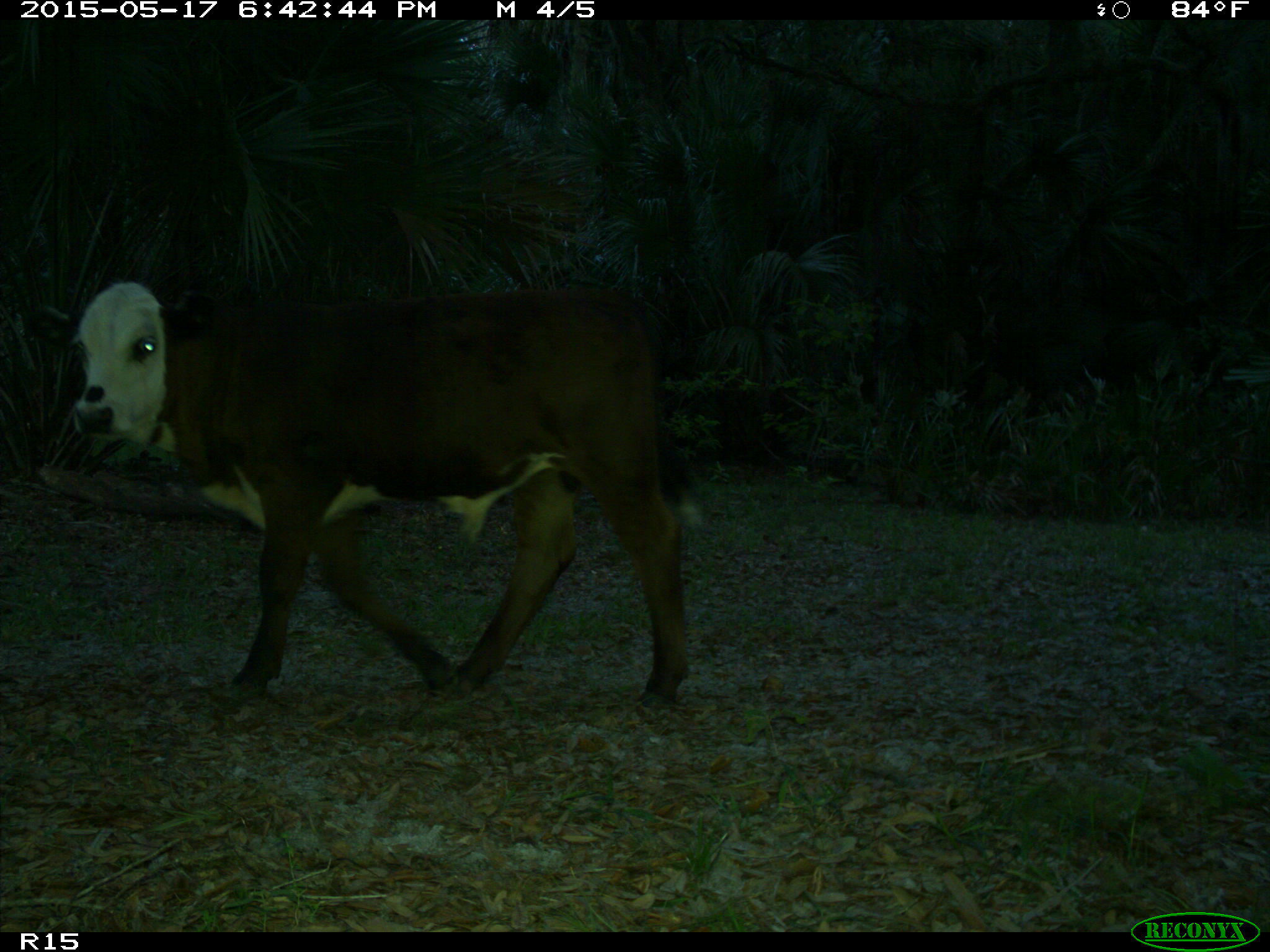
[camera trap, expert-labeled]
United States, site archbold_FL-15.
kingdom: Animalia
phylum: Chordata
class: Mammalia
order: Artiodactyla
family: Bovidae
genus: Bos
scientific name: Bos taurus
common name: domestic cow